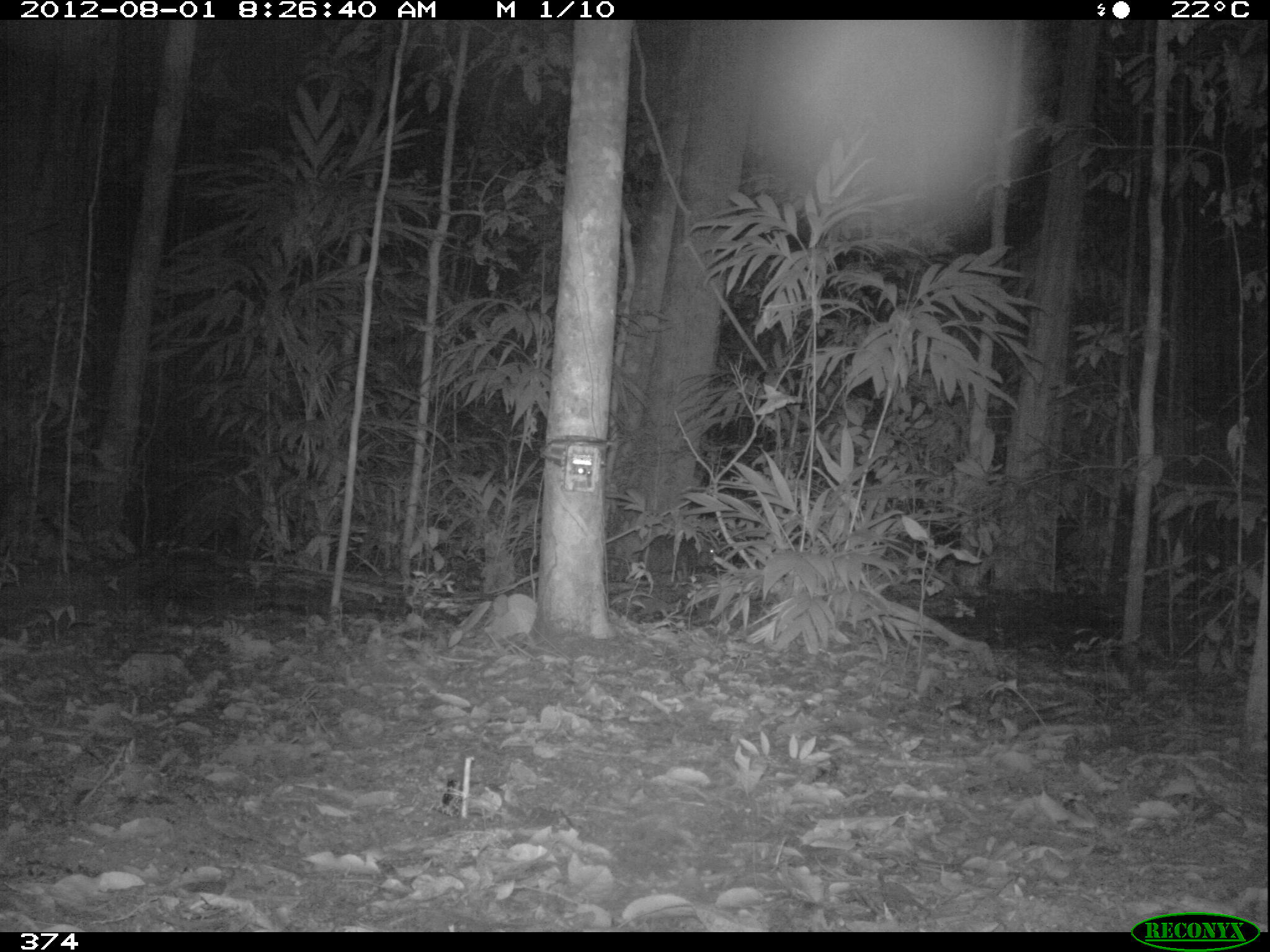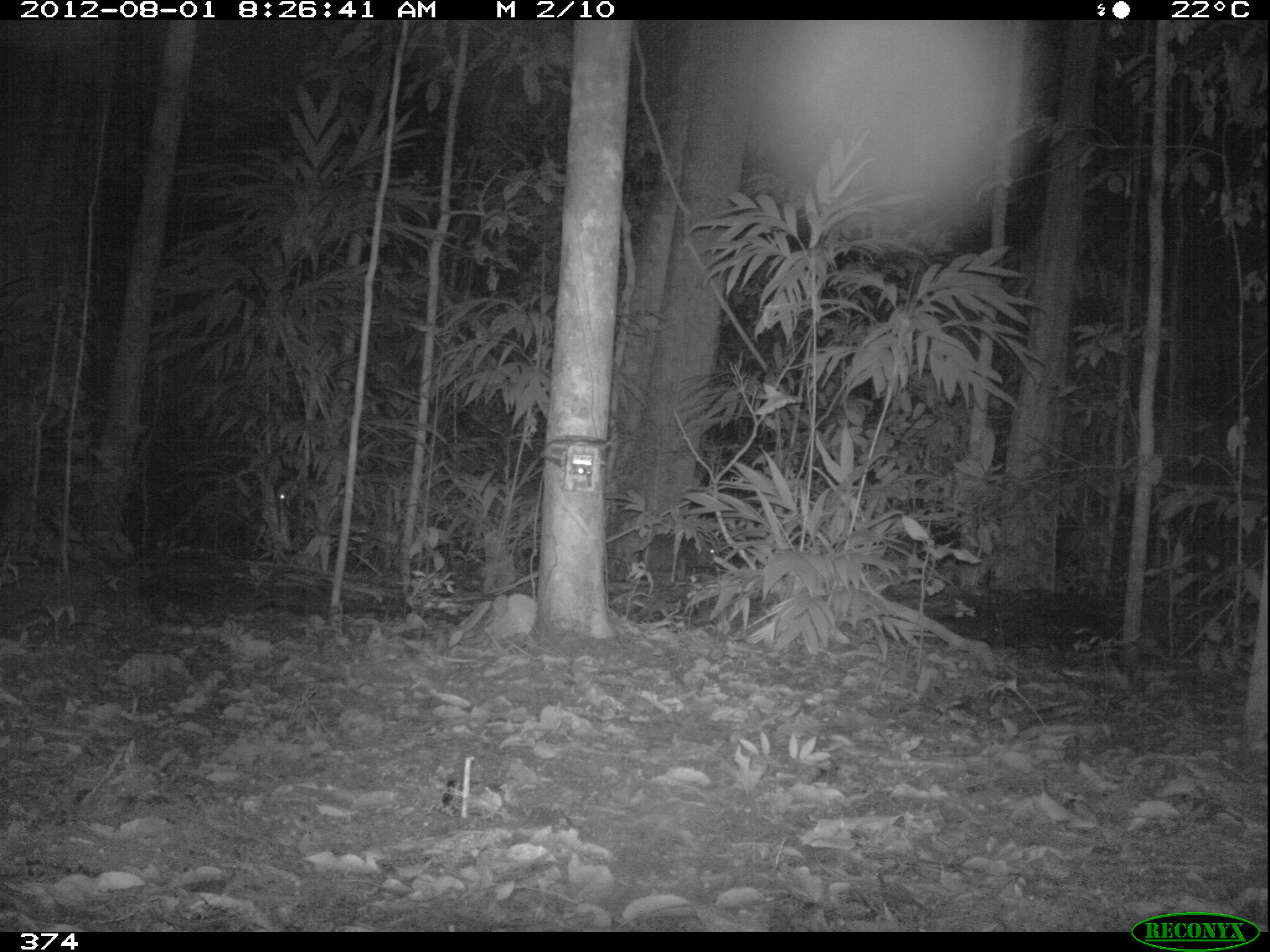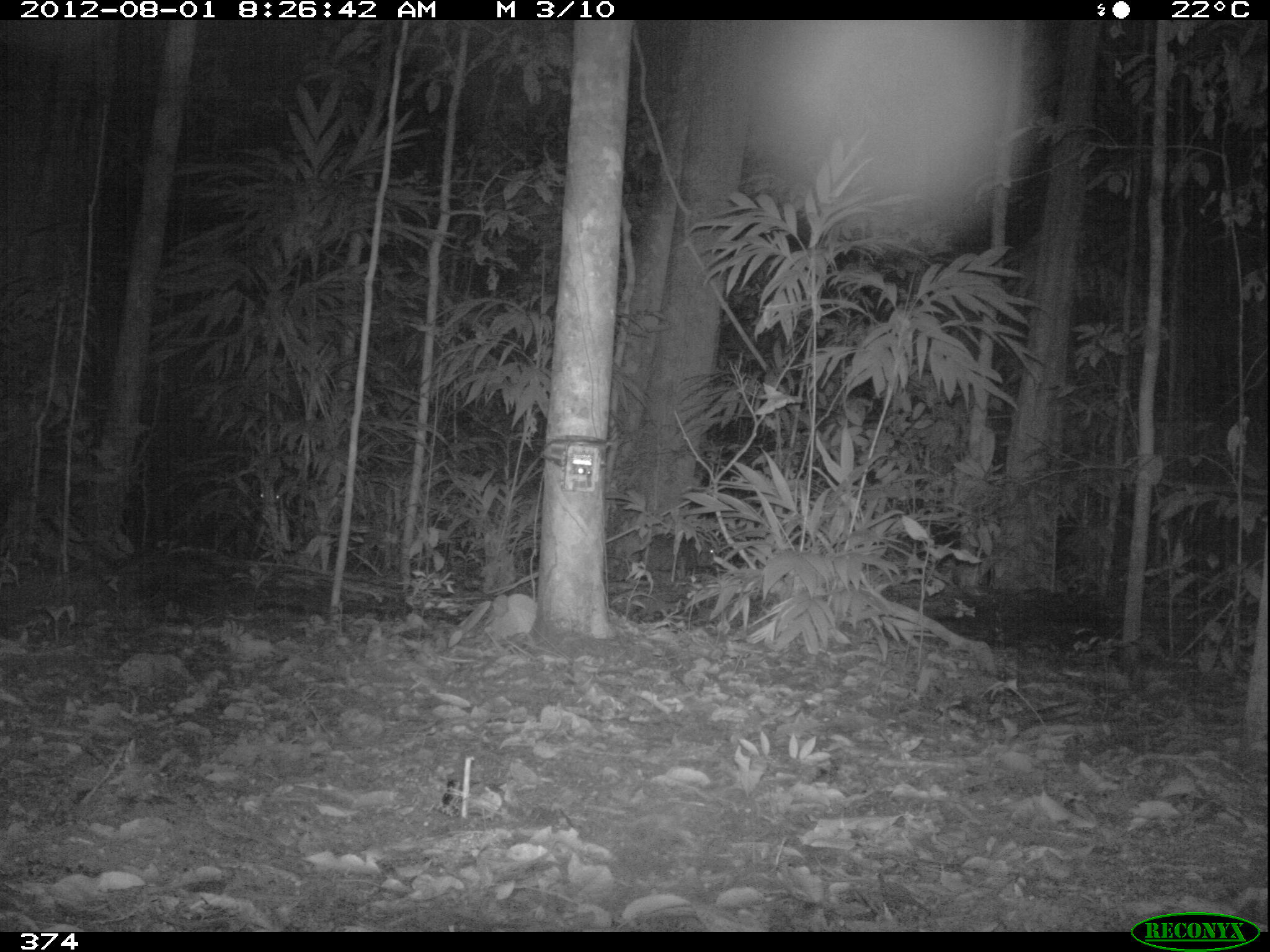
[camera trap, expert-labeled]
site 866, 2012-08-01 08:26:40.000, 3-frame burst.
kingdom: Animalia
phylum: Chordata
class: Mammalia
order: Artiodactyla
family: Tayassuidae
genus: Tayassu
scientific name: Tayassu pecari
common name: white-lipped peccary